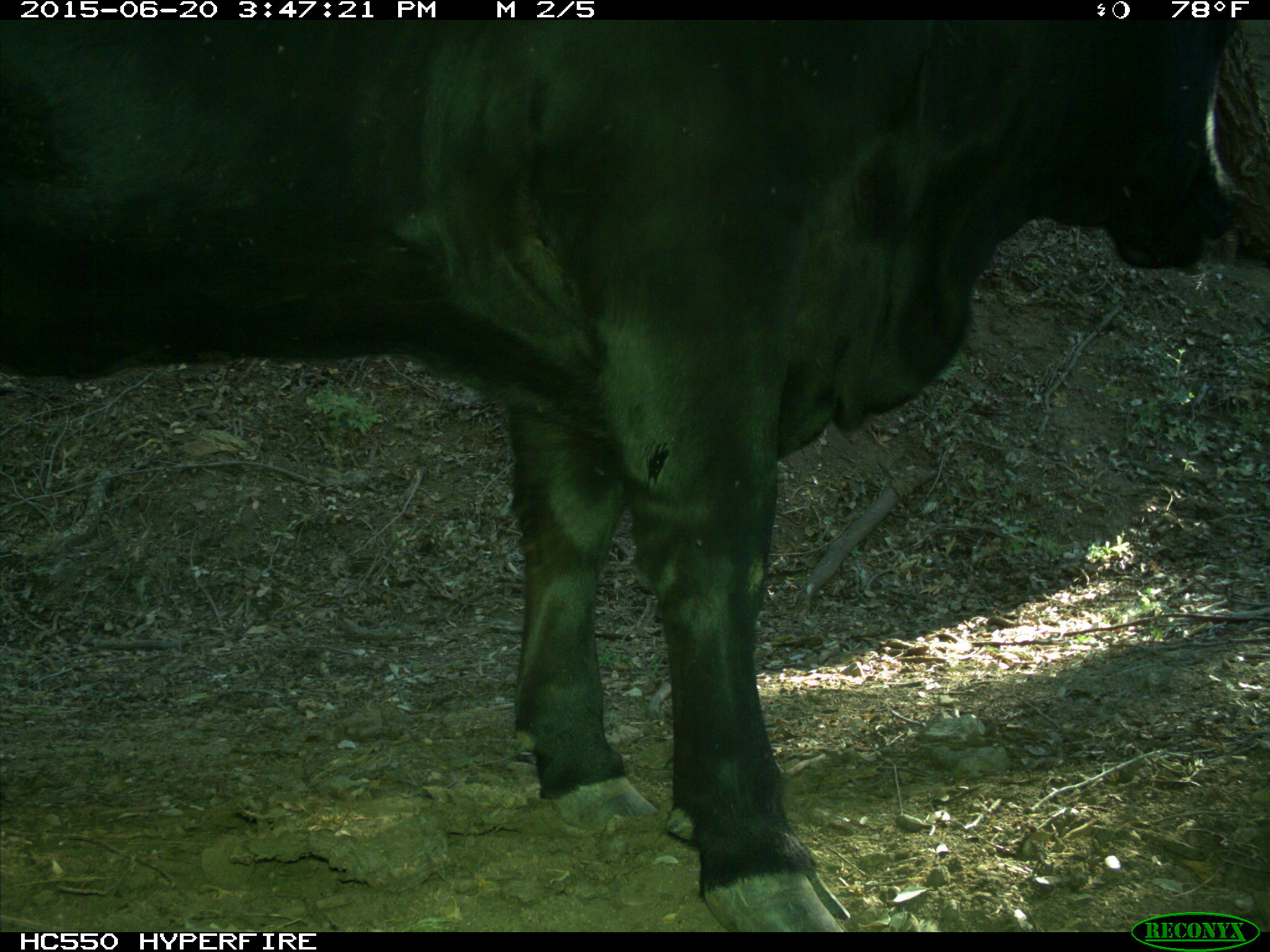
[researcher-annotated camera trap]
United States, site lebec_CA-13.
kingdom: Animalia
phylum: Chordata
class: Mammalia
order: Artiodactyla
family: Bovidae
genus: Bos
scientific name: Bos taurus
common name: domestic cow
Bos taurus (domestic cow).